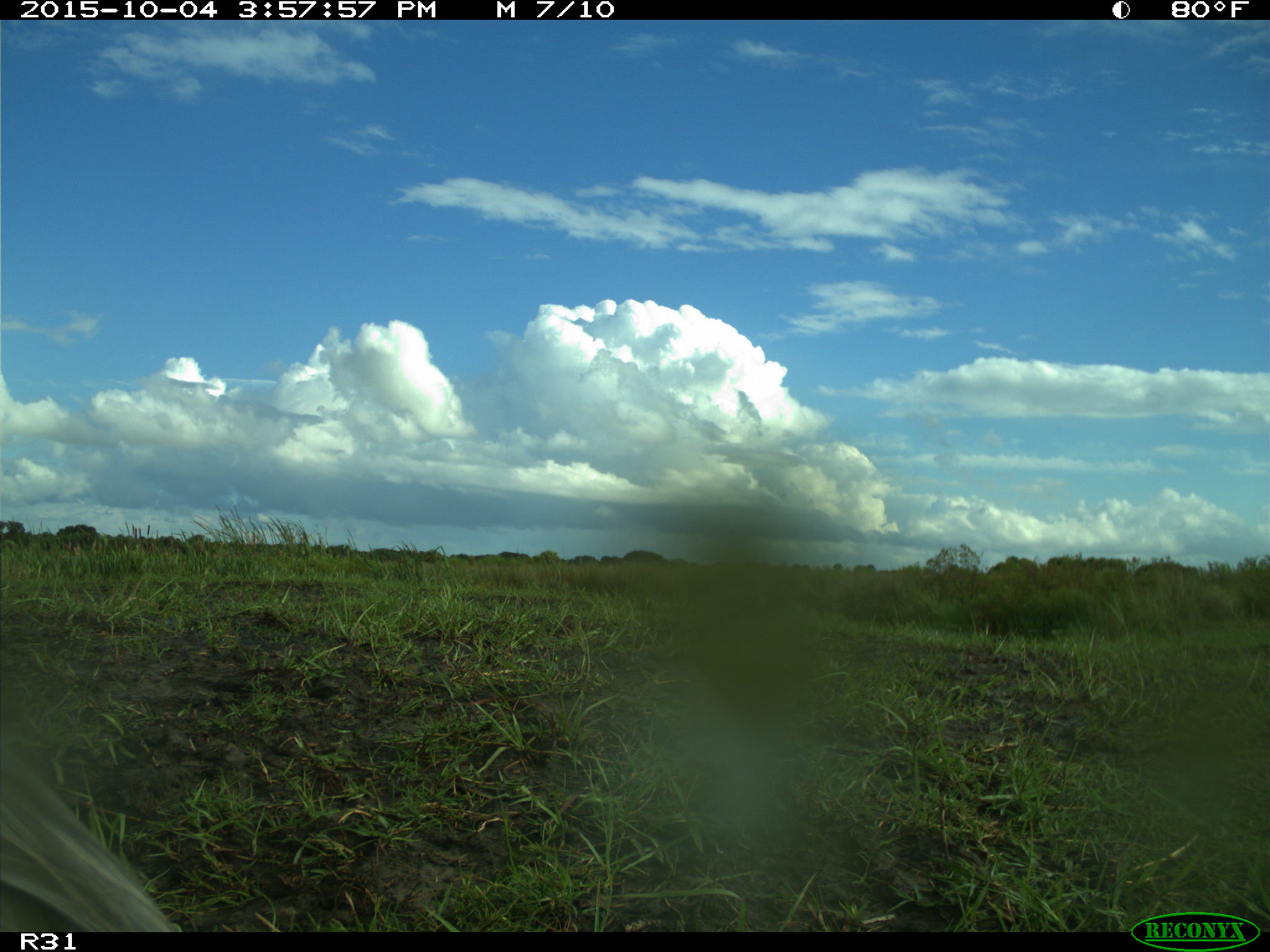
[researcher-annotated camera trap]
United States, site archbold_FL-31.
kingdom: Animalia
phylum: Chordata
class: Aves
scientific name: Aves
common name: birds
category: unidentified bird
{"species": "unidentified bird (birds) (Aves)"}